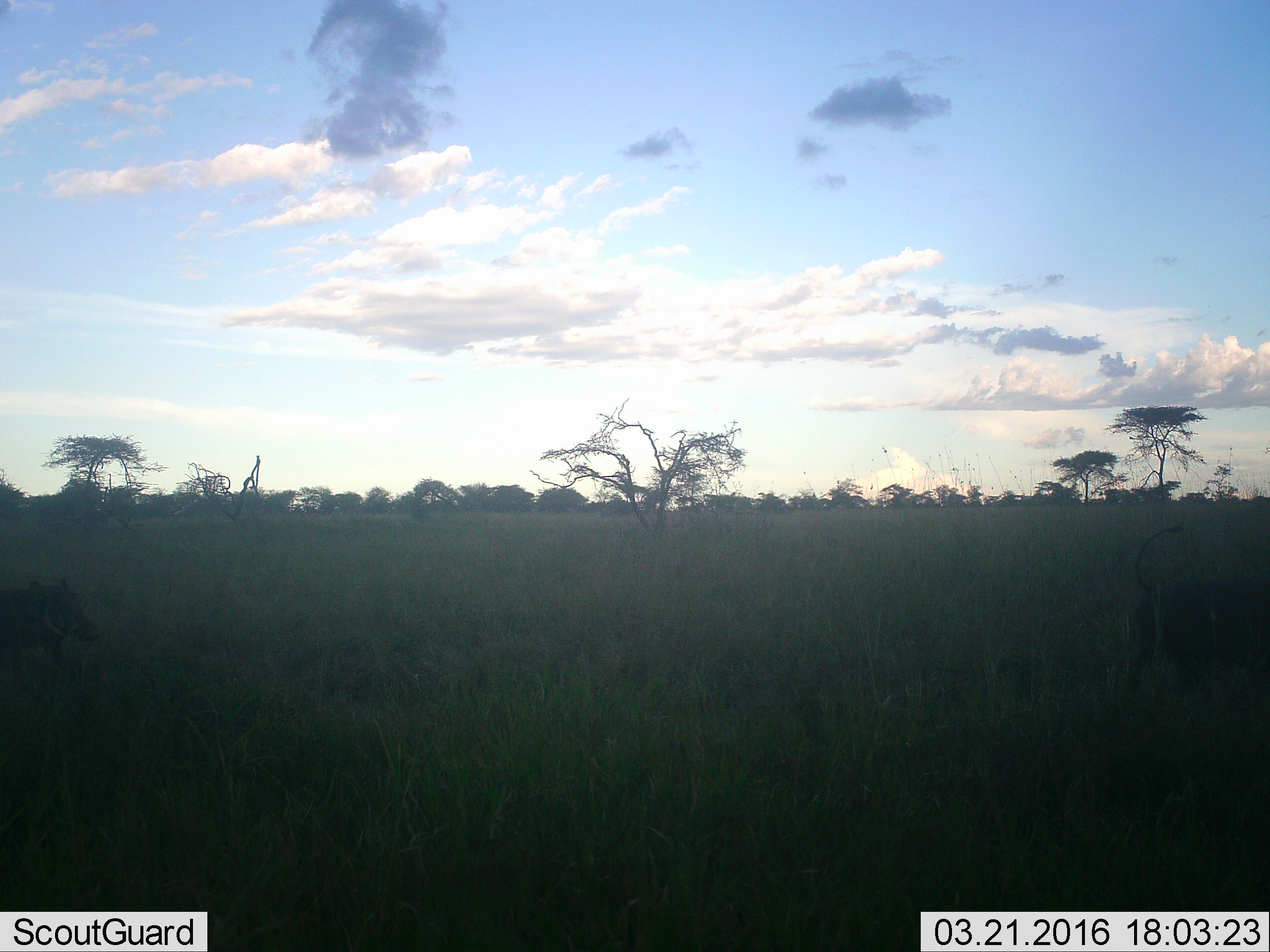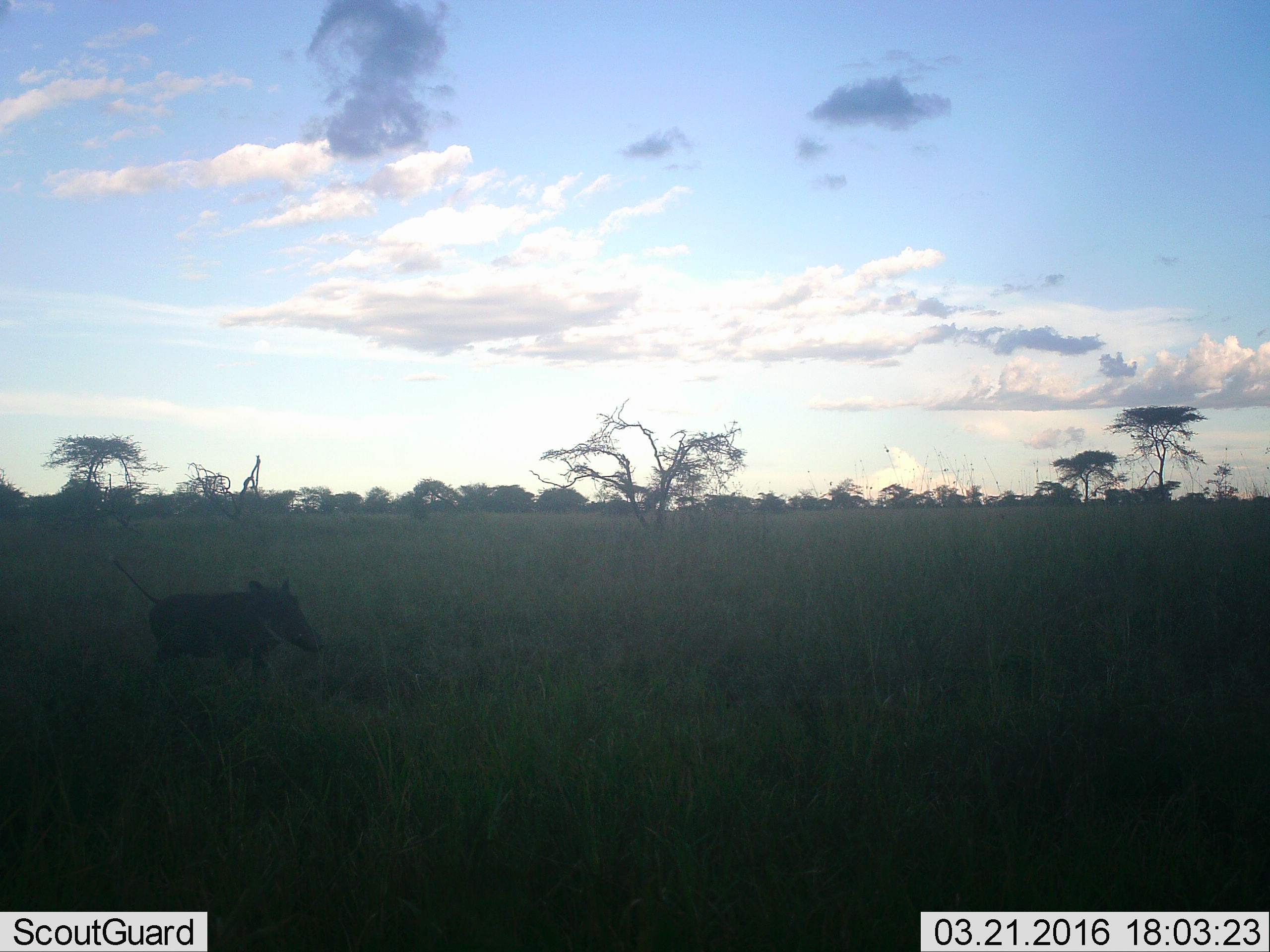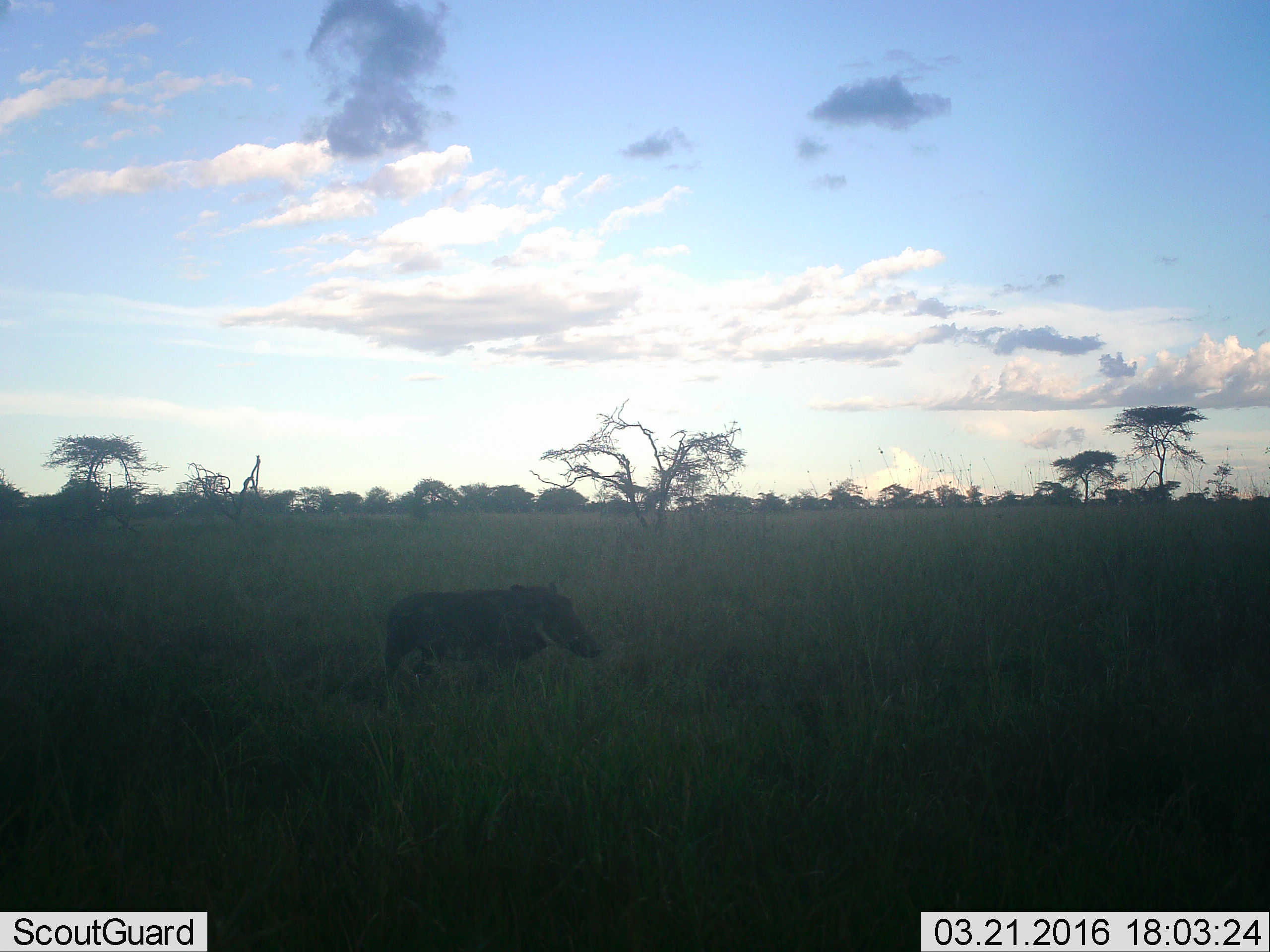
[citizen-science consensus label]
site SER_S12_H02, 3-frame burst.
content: unidentified animal